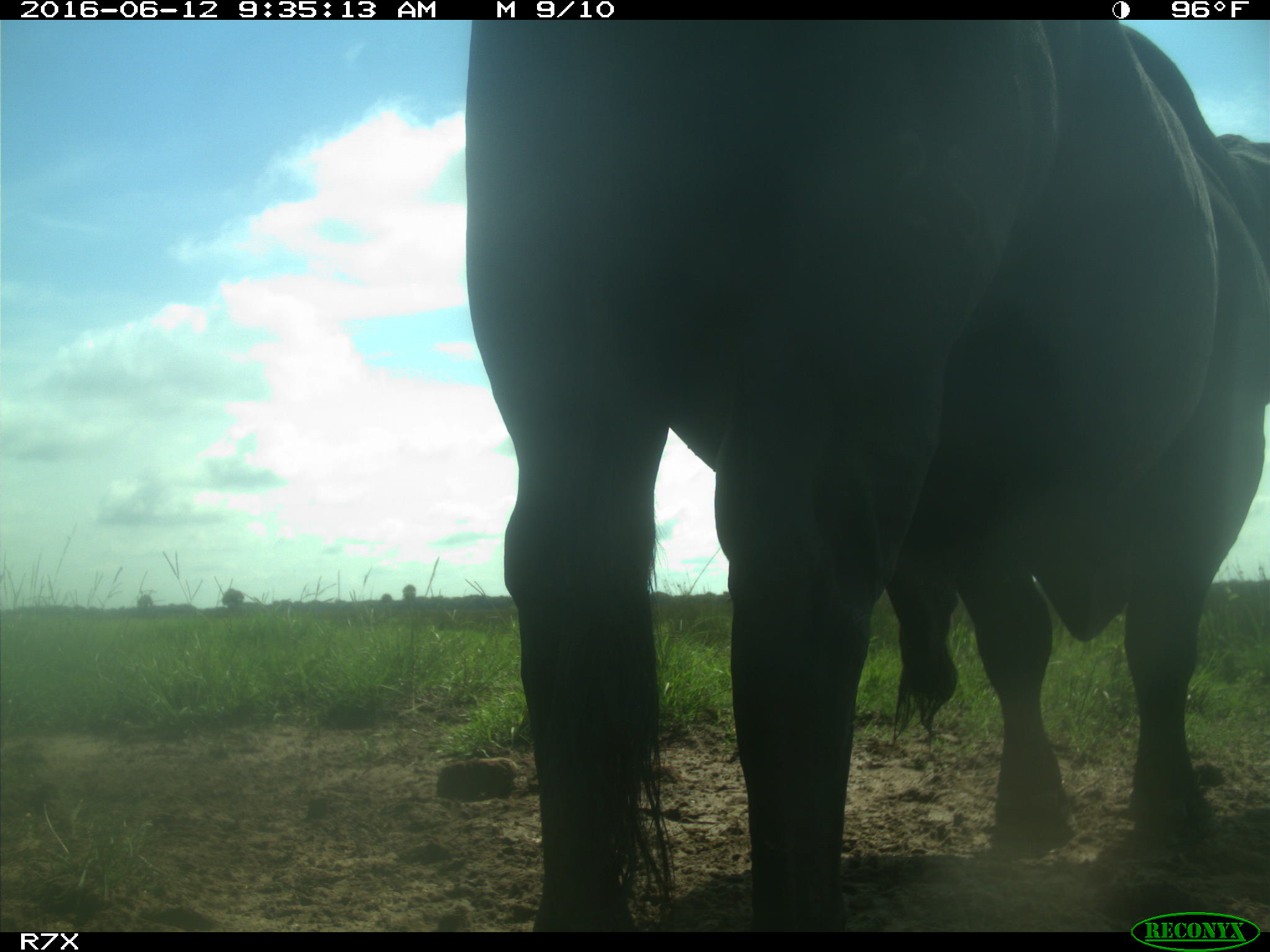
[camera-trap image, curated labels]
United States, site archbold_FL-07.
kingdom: Animalia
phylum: Chordata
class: Mammalia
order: Artiodactyla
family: Bovidae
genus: Bos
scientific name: Bos taurus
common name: domestic cow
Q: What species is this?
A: Bos taurus (domestic cow).